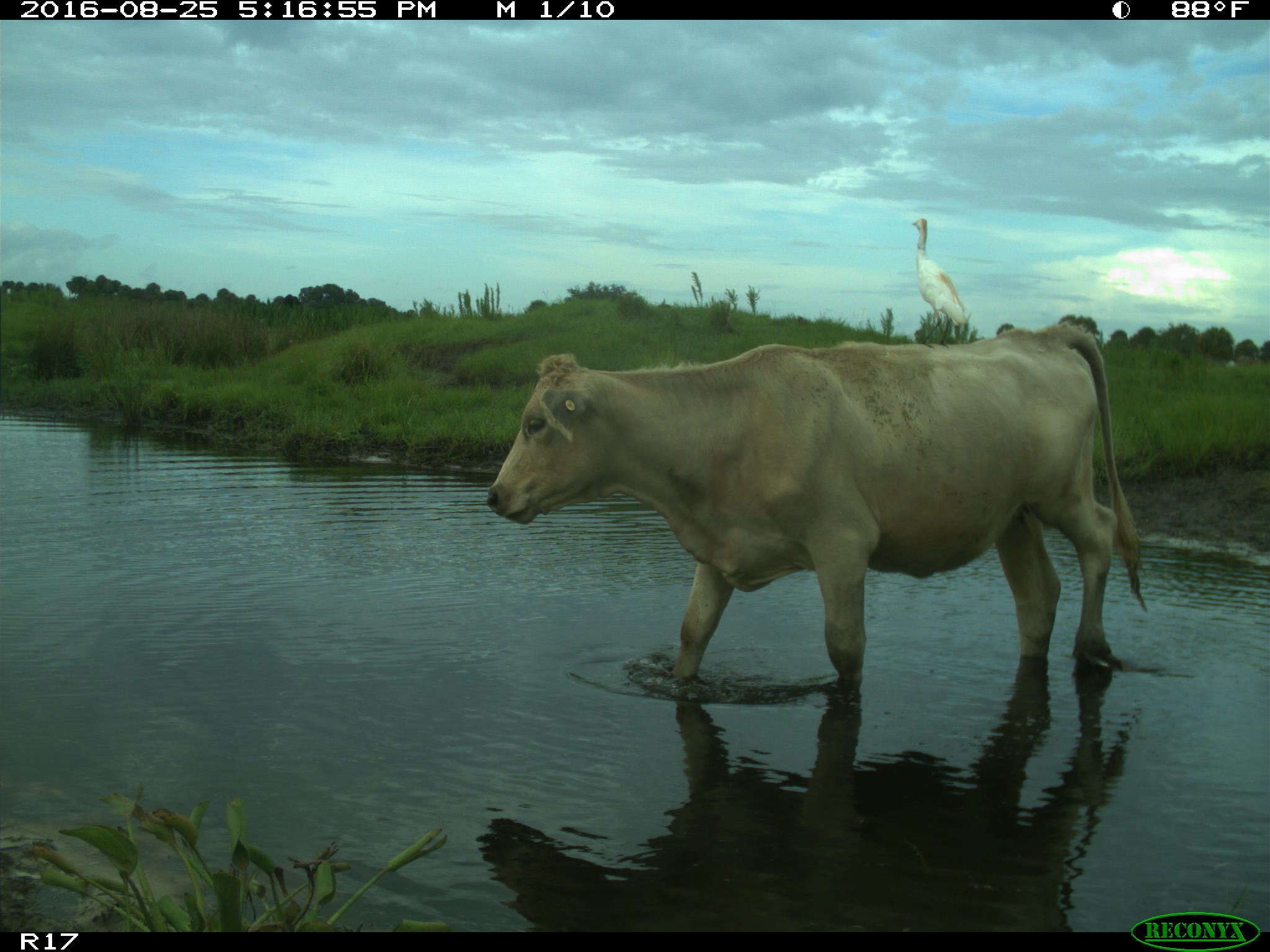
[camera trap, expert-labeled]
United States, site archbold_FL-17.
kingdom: Animalia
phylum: Chordata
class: Mammalia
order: Artiodactyla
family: Bovidae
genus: Bos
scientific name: Bos taurus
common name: domestic cow